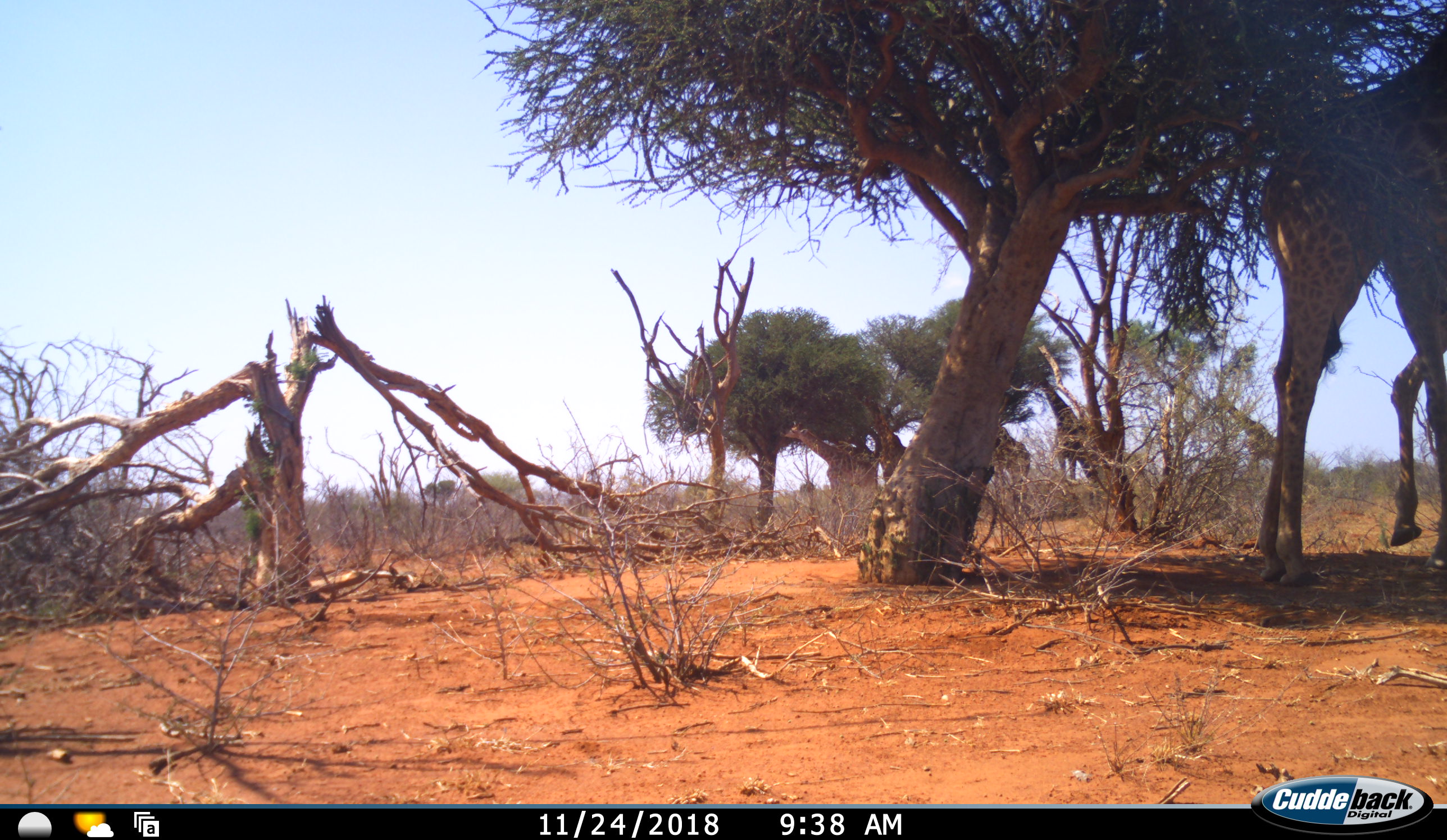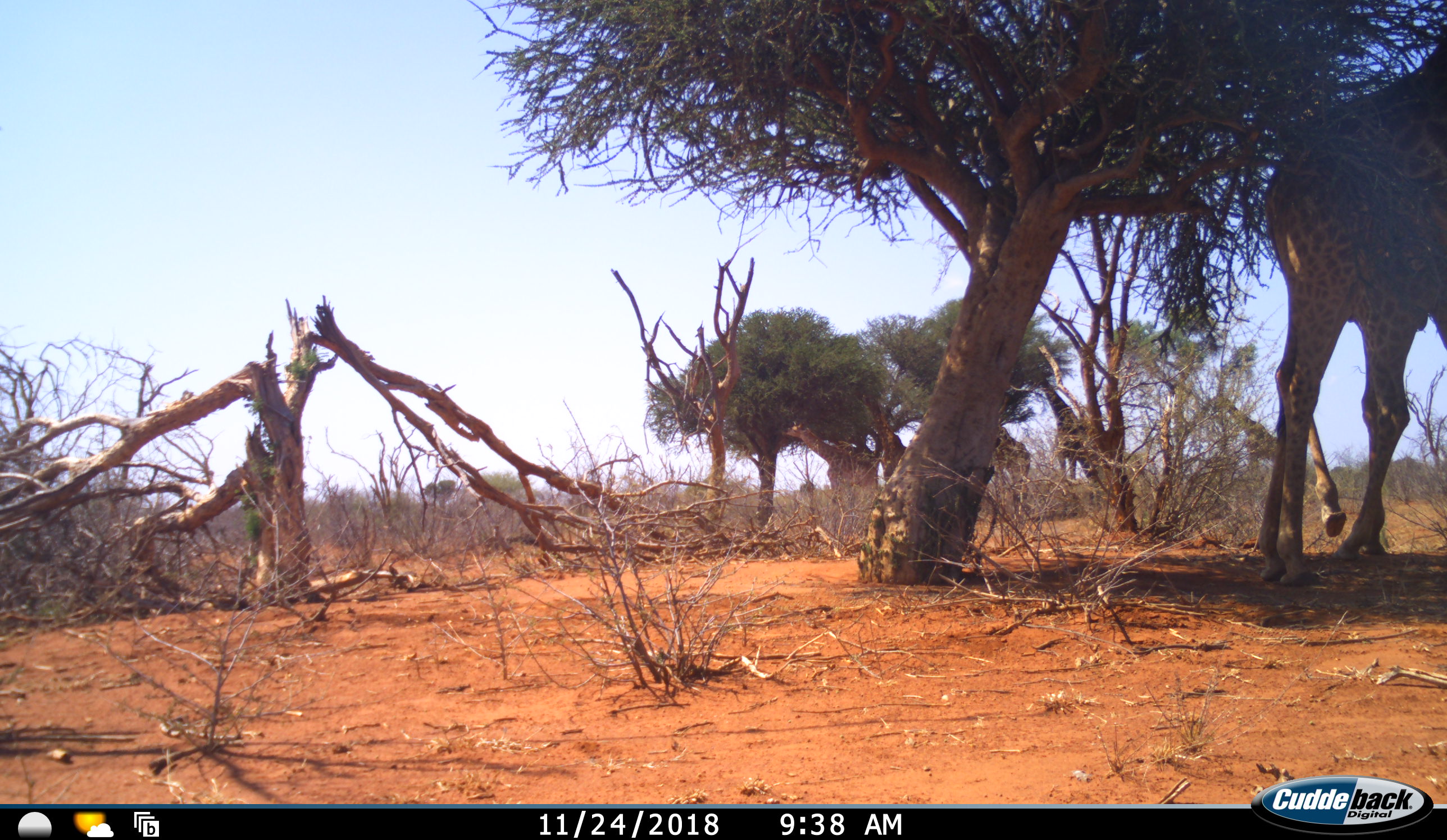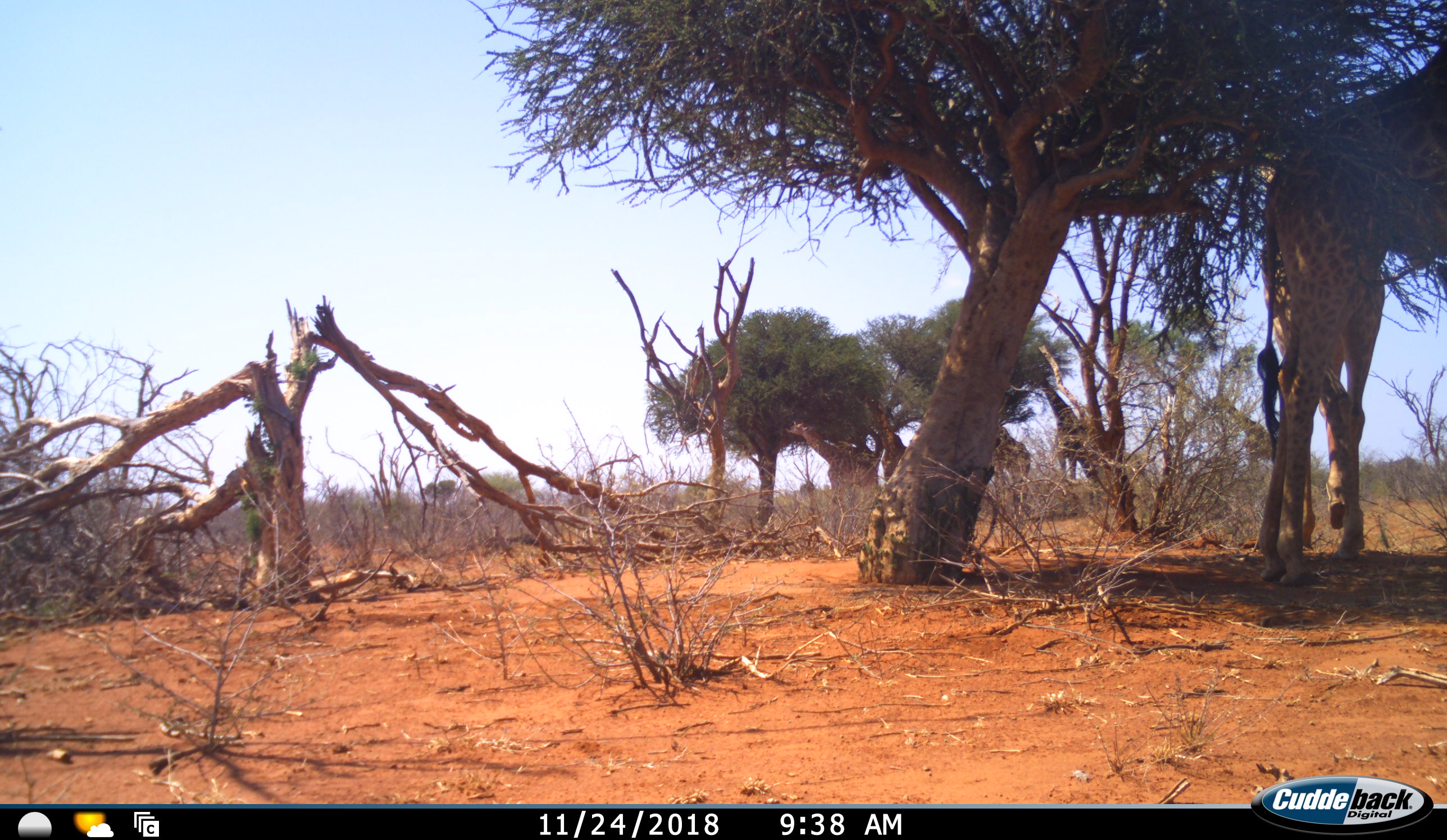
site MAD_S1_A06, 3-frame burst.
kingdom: Animalia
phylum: Chordata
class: Mammalia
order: Artiodactyla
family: Giraffidae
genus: Giraffa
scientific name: Giraffa camelopardalis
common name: giraffe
Giraffe (Giraffa camelopardalis), count 5. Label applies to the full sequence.